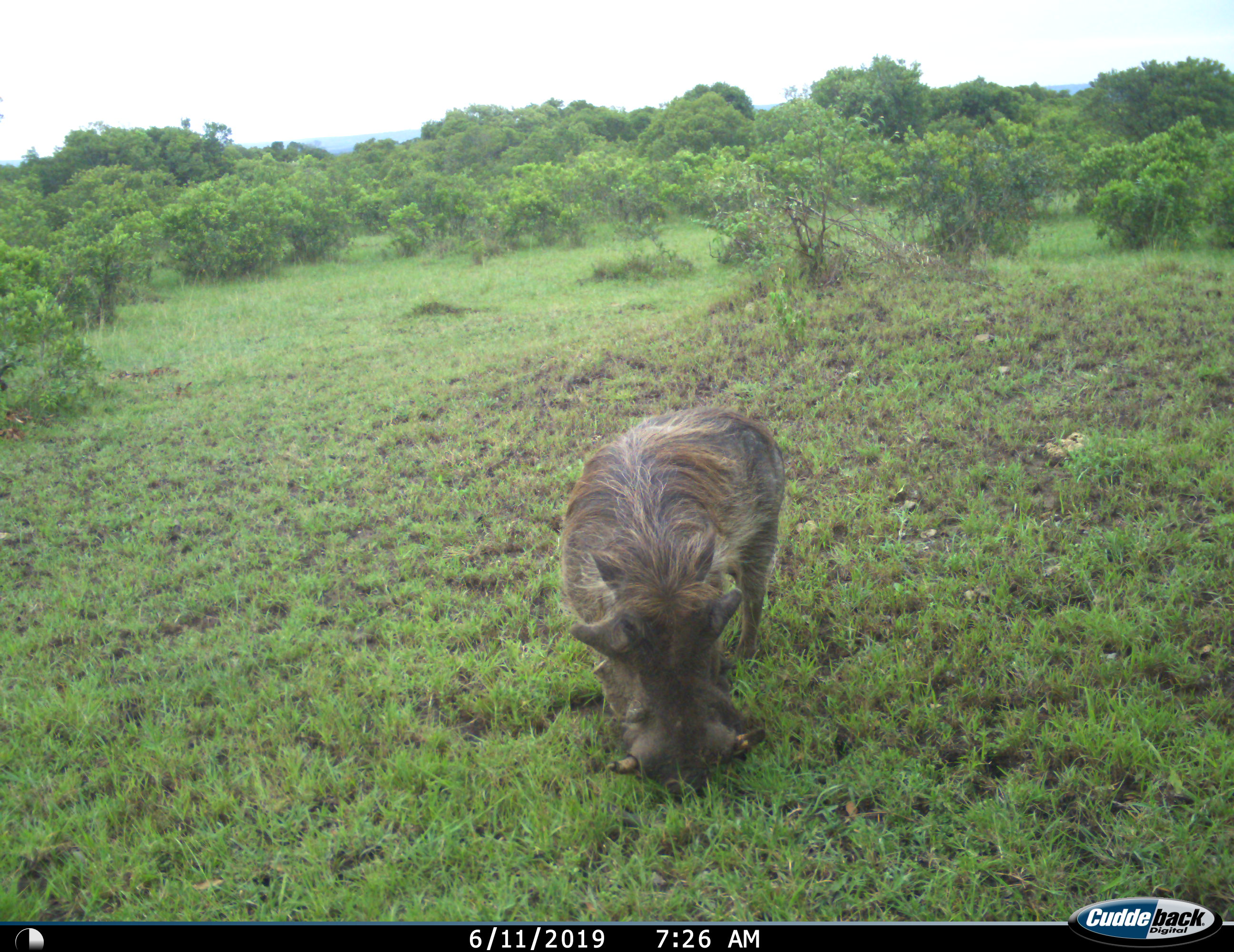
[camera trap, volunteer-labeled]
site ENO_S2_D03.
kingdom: Animalia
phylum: Chordata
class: Mammalia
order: Artiodactyla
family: Suidae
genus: Phacochoerus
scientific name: Phacochoerus africanus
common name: warthog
Warthog (Phacochoerus africanus), count 1. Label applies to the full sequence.